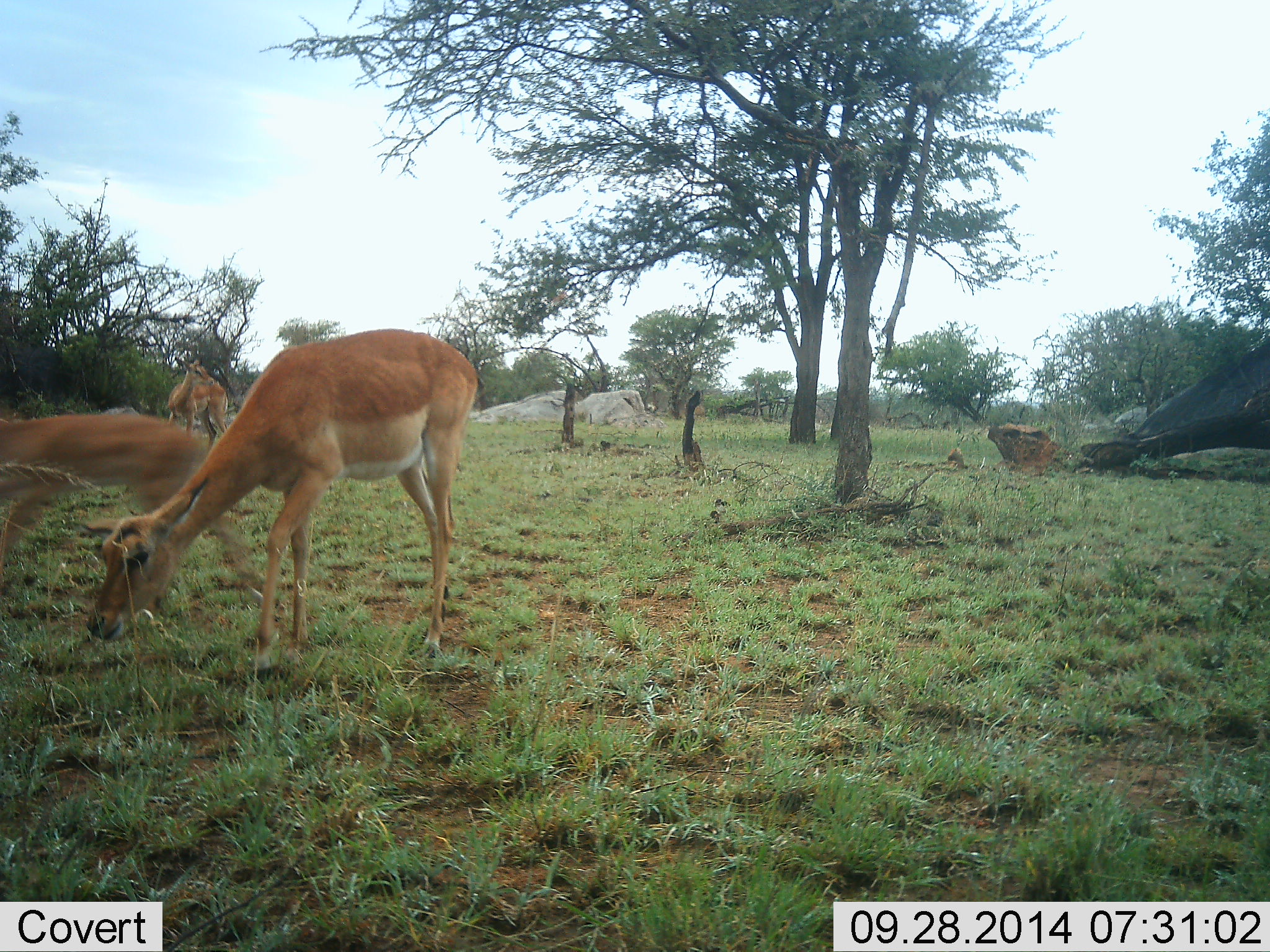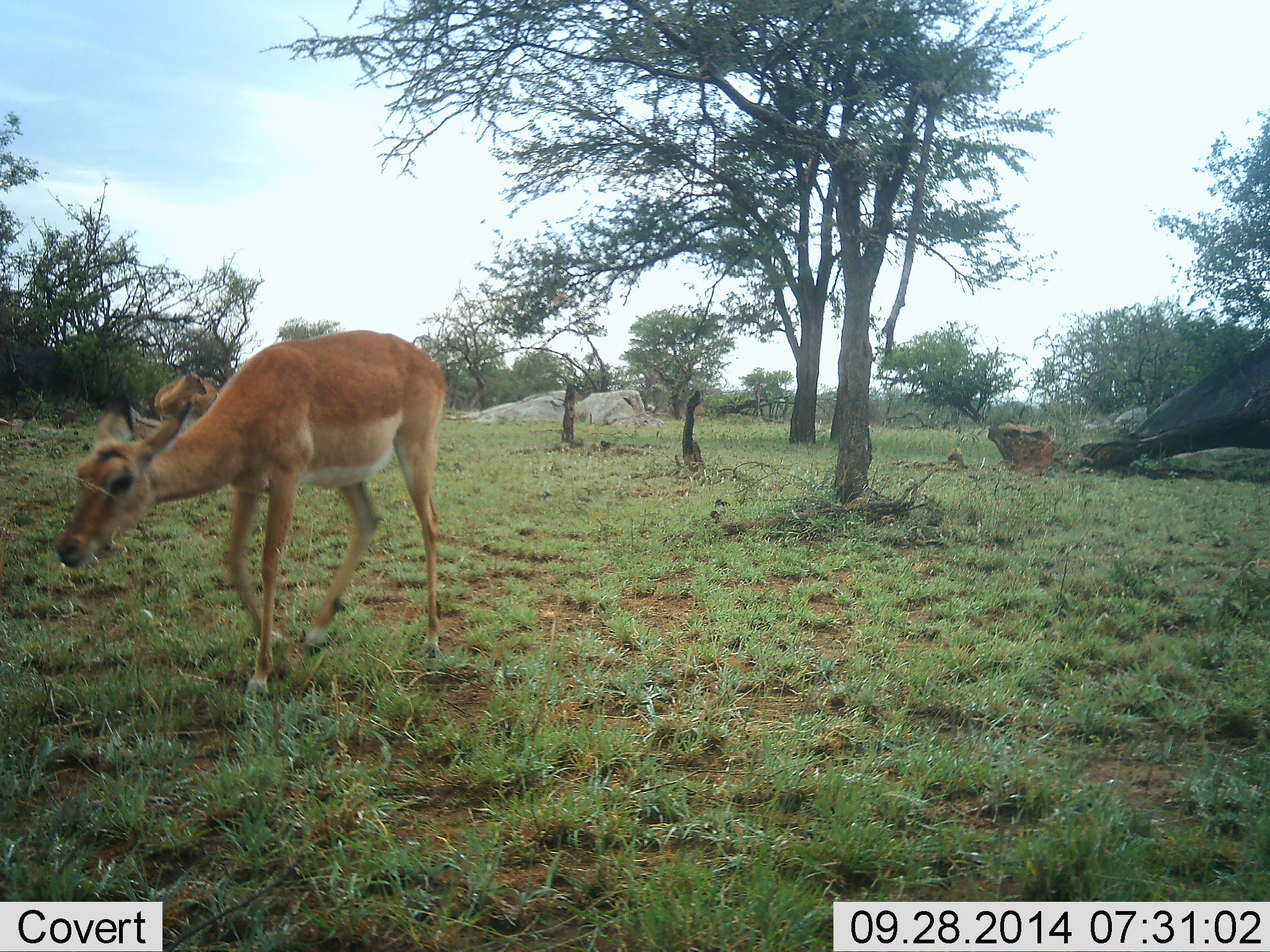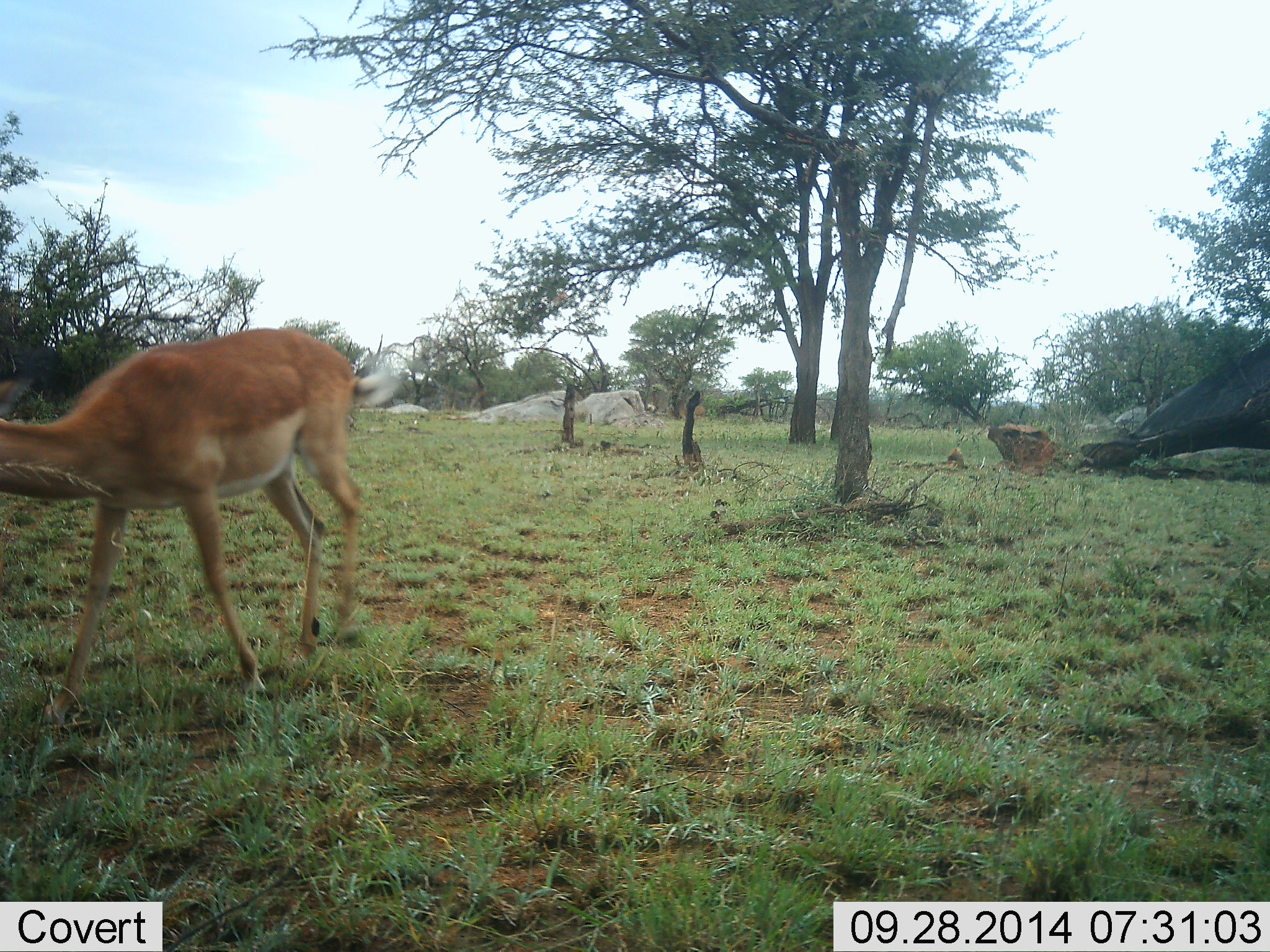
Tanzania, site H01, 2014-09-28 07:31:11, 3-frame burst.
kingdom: Animalia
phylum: Chordata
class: Mammalia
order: Artiodactyla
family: Bovidae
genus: Nanger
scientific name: Nanger granti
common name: grant's gazelle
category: gazellegrants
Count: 3.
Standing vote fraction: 20%.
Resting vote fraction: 0%.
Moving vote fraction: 80%.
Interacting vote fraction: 0%.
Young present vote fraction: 10%.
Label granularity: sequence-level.